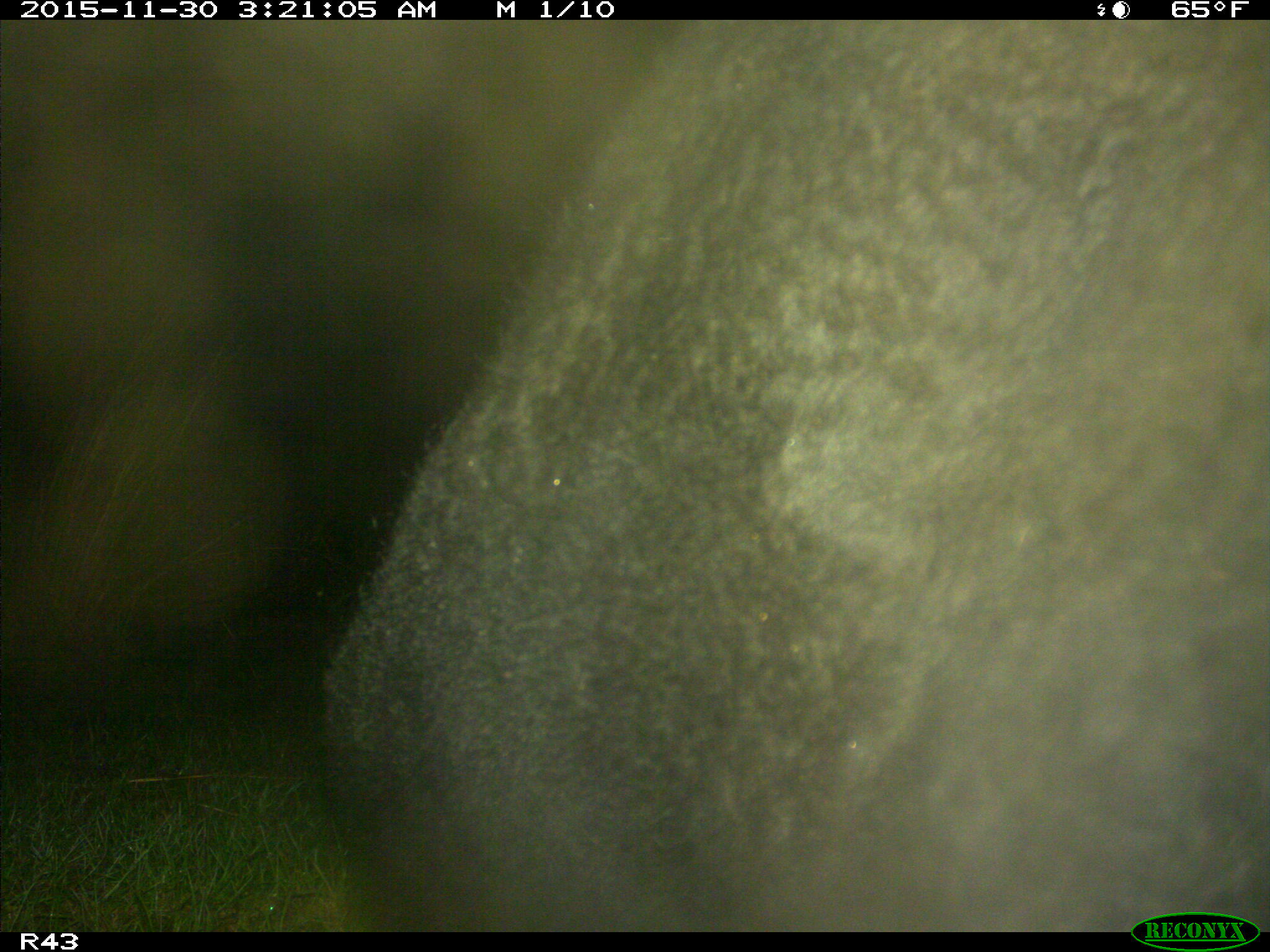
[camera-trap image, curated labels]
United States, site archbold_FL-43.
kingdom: Animalia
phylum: Chordata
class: Mammalia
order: Artiodactyla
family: Bovidae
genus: Bos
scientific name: Bos taurus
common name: domestic cow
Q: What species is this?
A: Bos taurus (domestic cow).